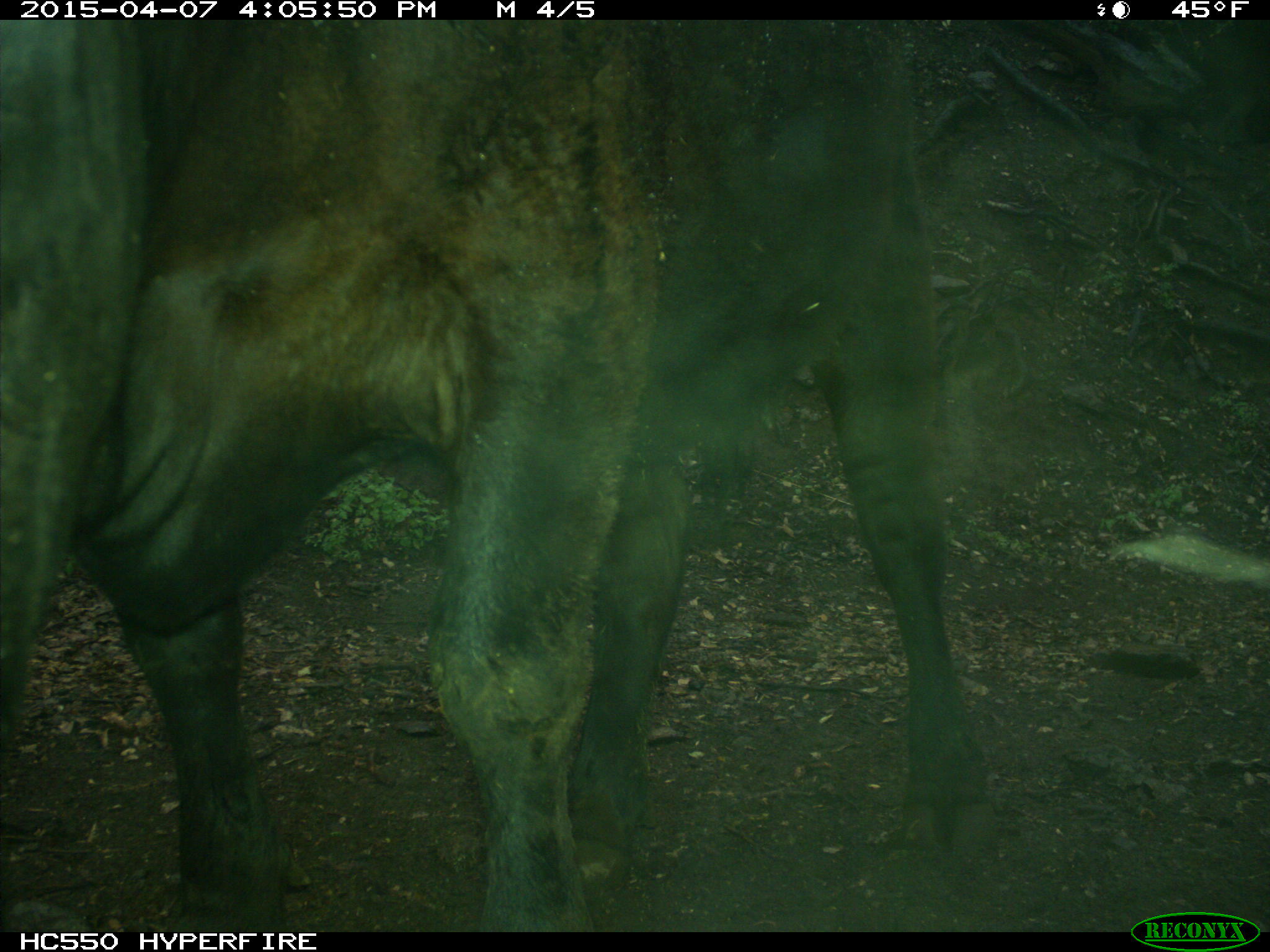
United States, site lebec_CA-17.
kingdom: Animalia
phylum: Chordata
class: Mammalia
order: Artiodactyla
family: Bovidae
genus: Bos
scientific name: Bos taurus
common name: domestic cow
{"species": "Bos taurus (domestic cow)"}